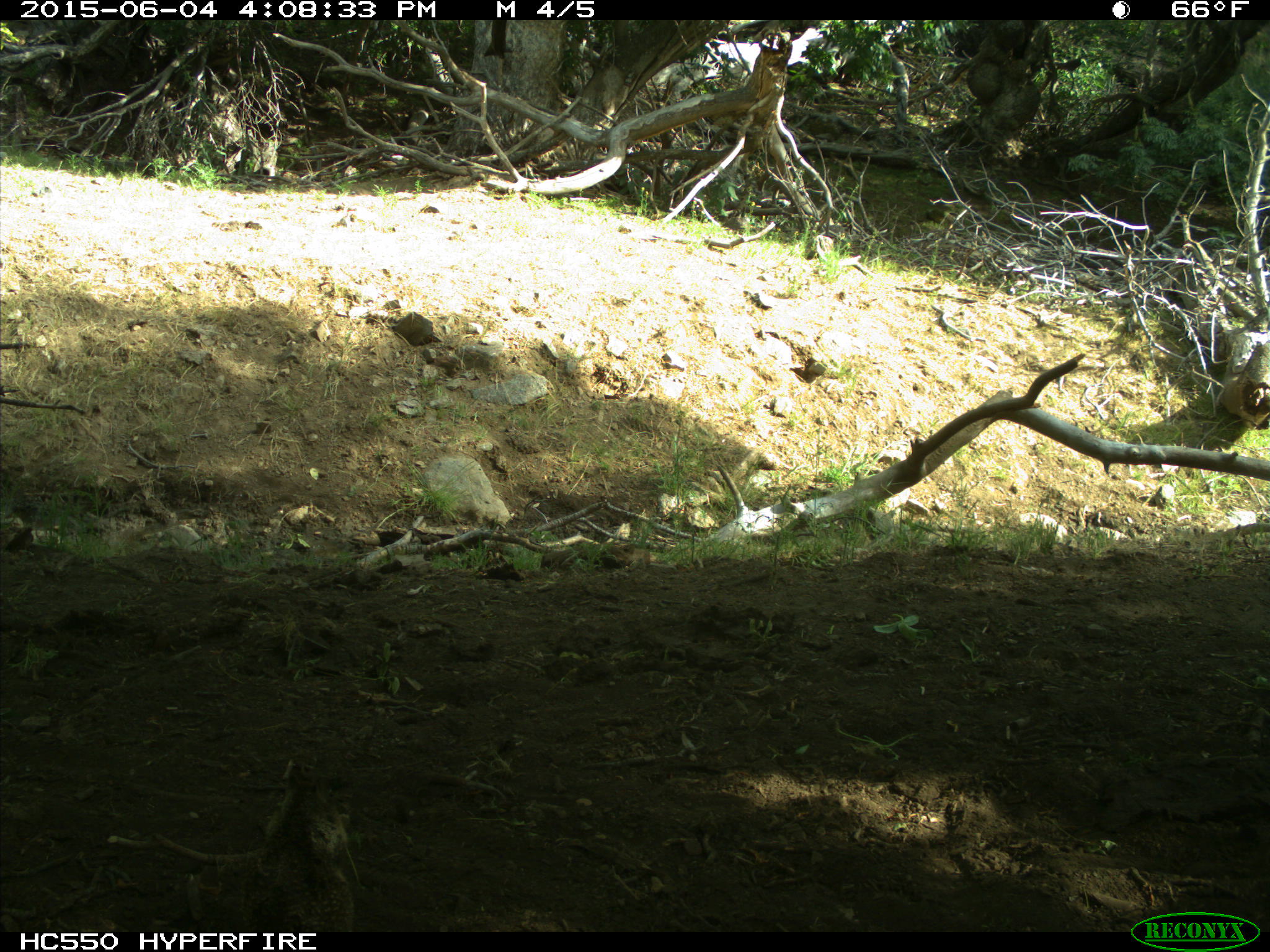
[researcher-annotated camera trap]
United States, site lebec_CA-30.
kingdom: Animalia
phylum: Chordata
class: Mammalia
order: Rodentia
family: Sciuridae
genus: Otospermophilus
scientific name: Otospermophilus beecheyi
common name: california ground squirrel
Otospermophilus beecheyi (california ground squirrel).